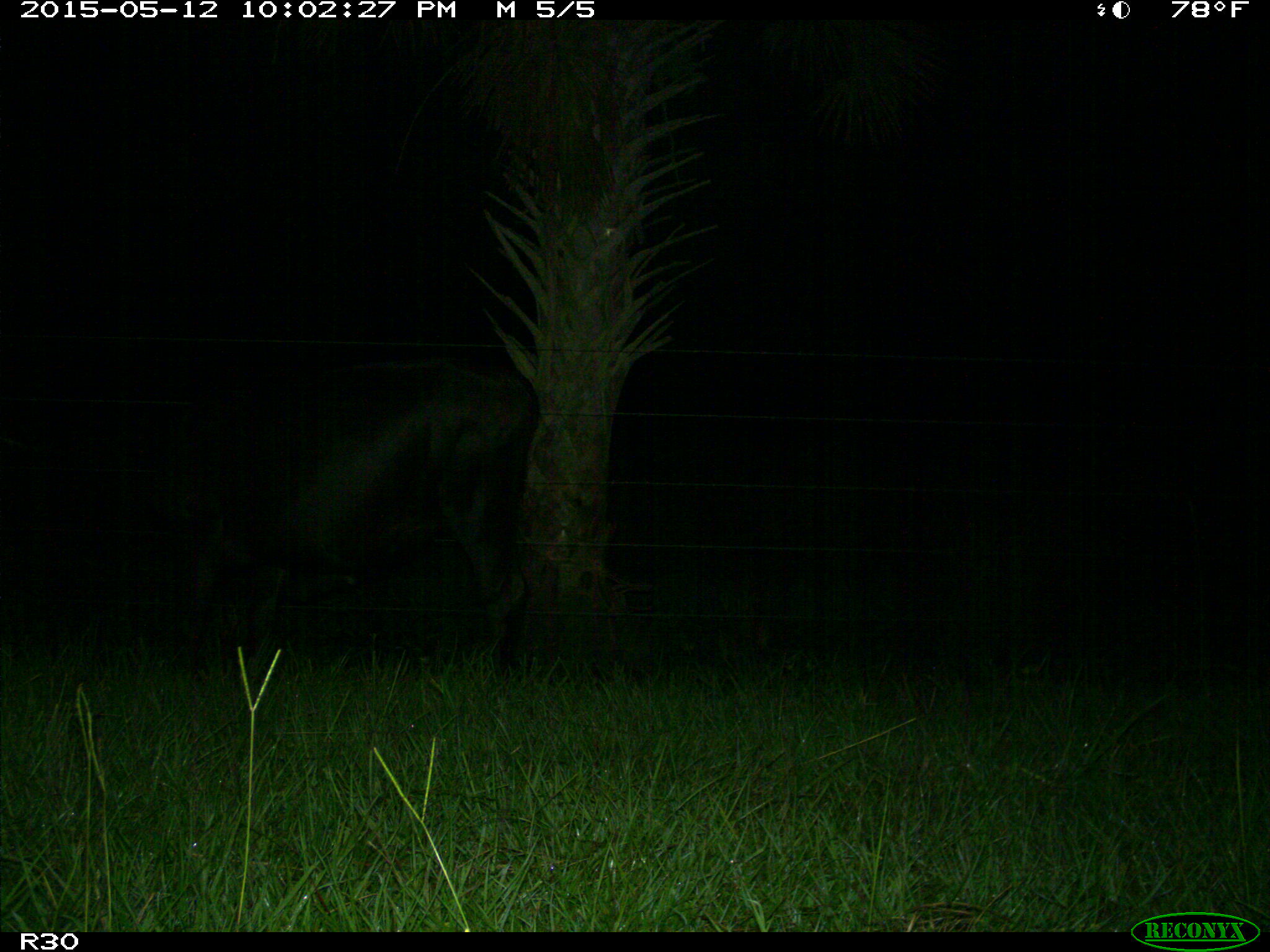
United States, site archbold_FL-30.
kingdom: Animalia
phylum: Chordata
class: Mammalia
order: Artiodactyla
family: Bovidae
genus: Bos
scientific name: Bos taurus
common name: domestic cow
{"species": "Bos taurus (domestic cow)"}